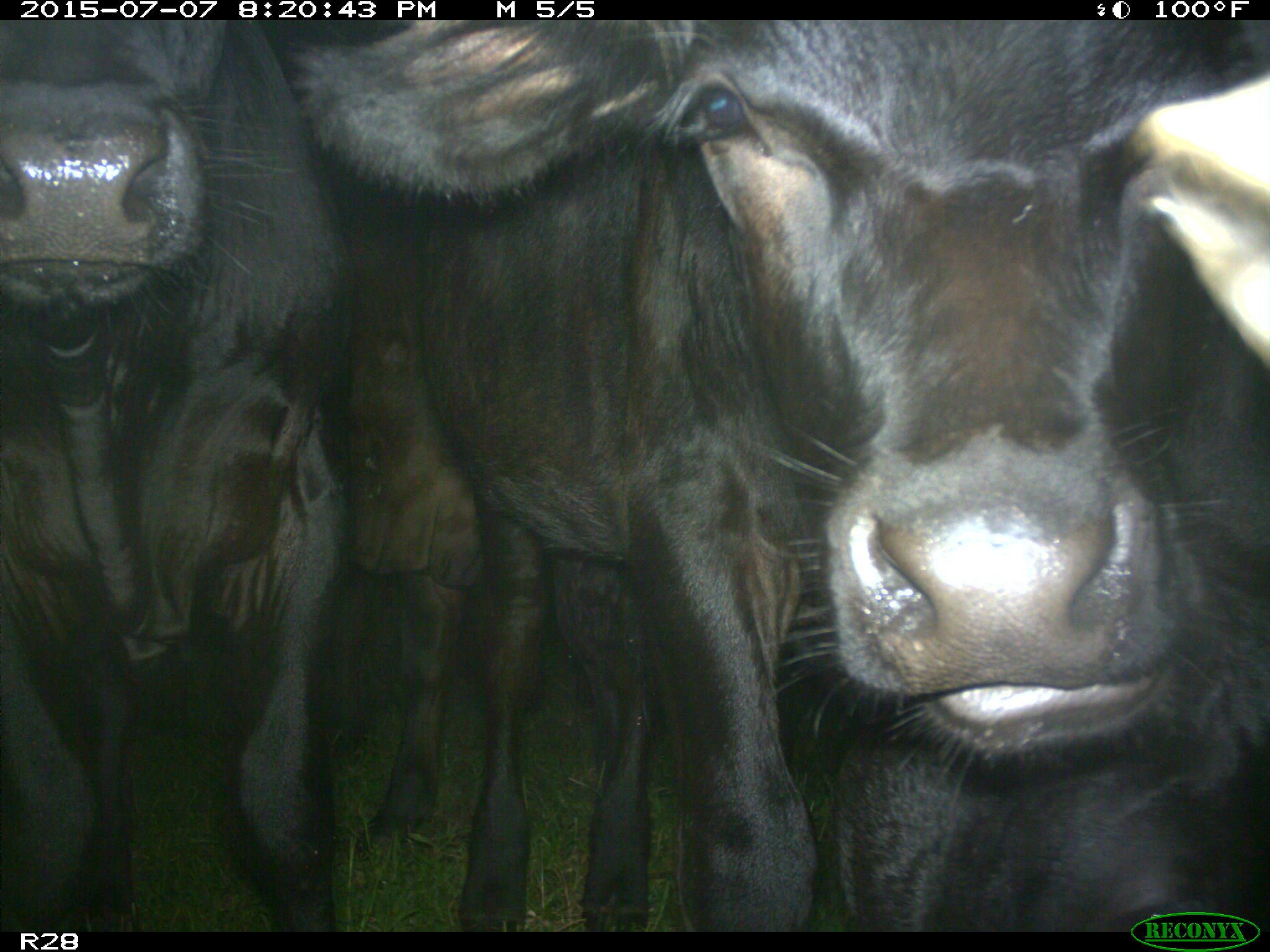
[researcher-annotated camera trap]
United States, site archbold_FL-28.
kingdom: Animalia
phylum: Chordata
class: Mammalia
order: Artiodactyla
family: Bovidae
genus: Bos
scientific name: Bos taurus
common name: domestic cow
Bos taurus (domestic cow).